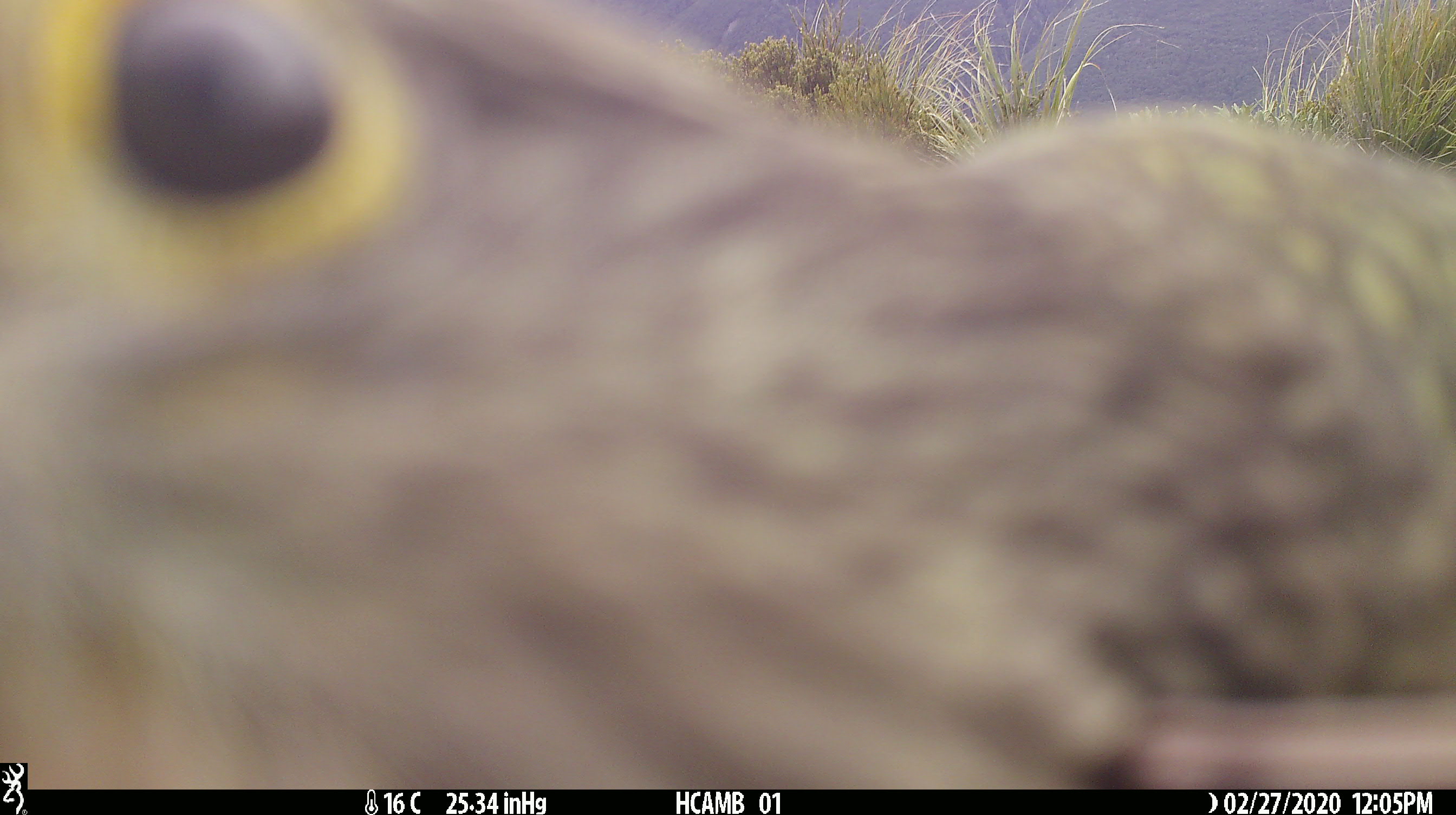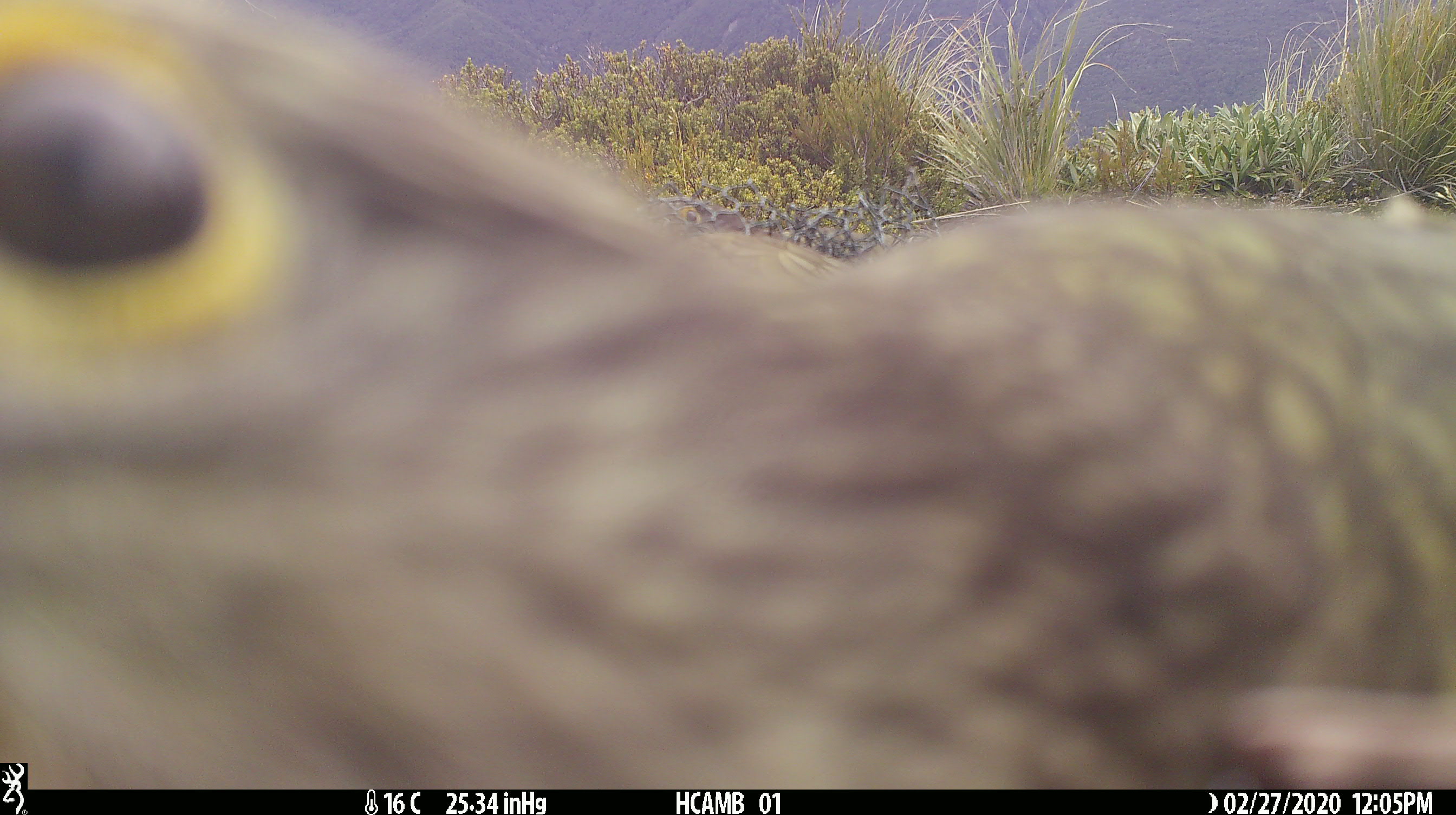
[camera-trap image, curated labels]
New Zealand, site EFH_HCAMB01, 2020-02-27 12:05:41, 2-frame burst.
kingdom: Animalia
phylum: Chordata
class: Aves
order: Psittaciformes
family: Strigopidae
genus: Nestor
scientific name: Nestor notabilis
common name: kea